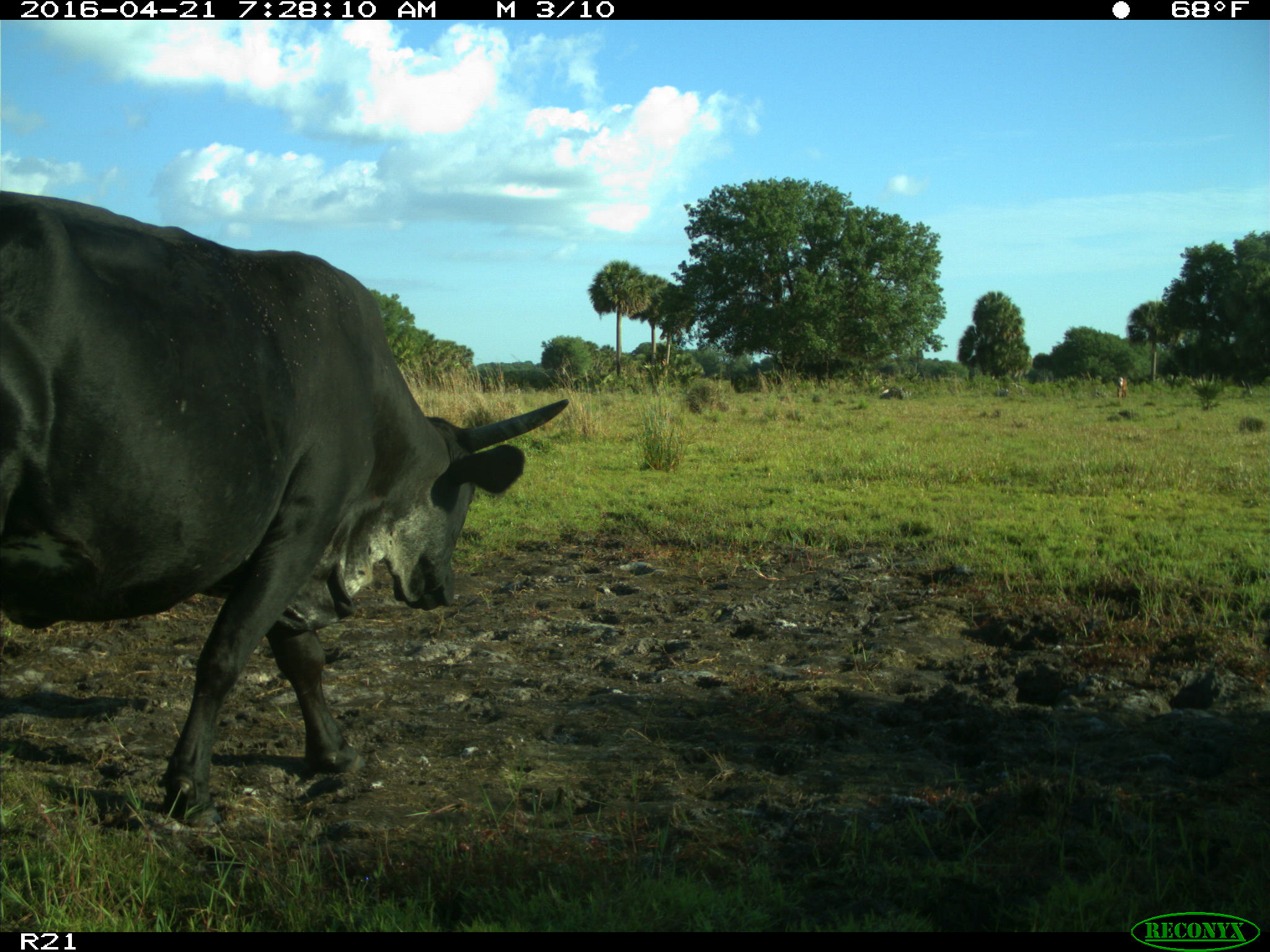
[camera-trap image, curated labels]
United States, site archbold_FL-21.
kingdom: Animalia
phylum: Chordata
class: Mammalia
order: Artiodactyla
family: Bovidae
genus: Bos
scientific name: Bos taurus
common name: domestic cow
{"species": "Bos taurus (domestic cow)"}